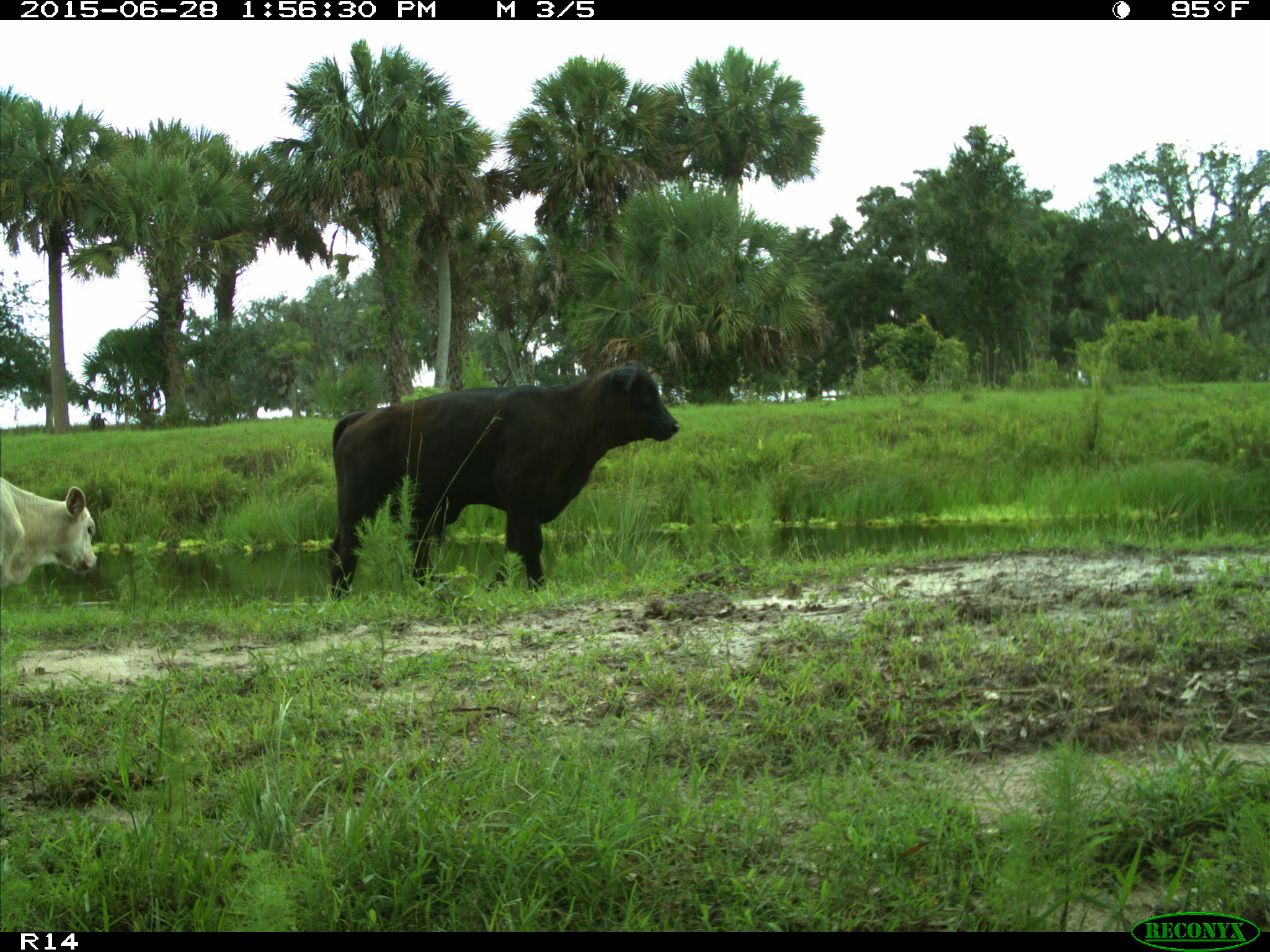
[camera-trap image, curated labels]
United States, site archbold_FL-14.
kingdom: Animalia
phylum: Chordata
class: Mammalia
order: Artiodactyla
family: Bovidae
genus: Bos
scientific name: Bos taurus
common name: domestic cow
Bos taurus (domestic cow).